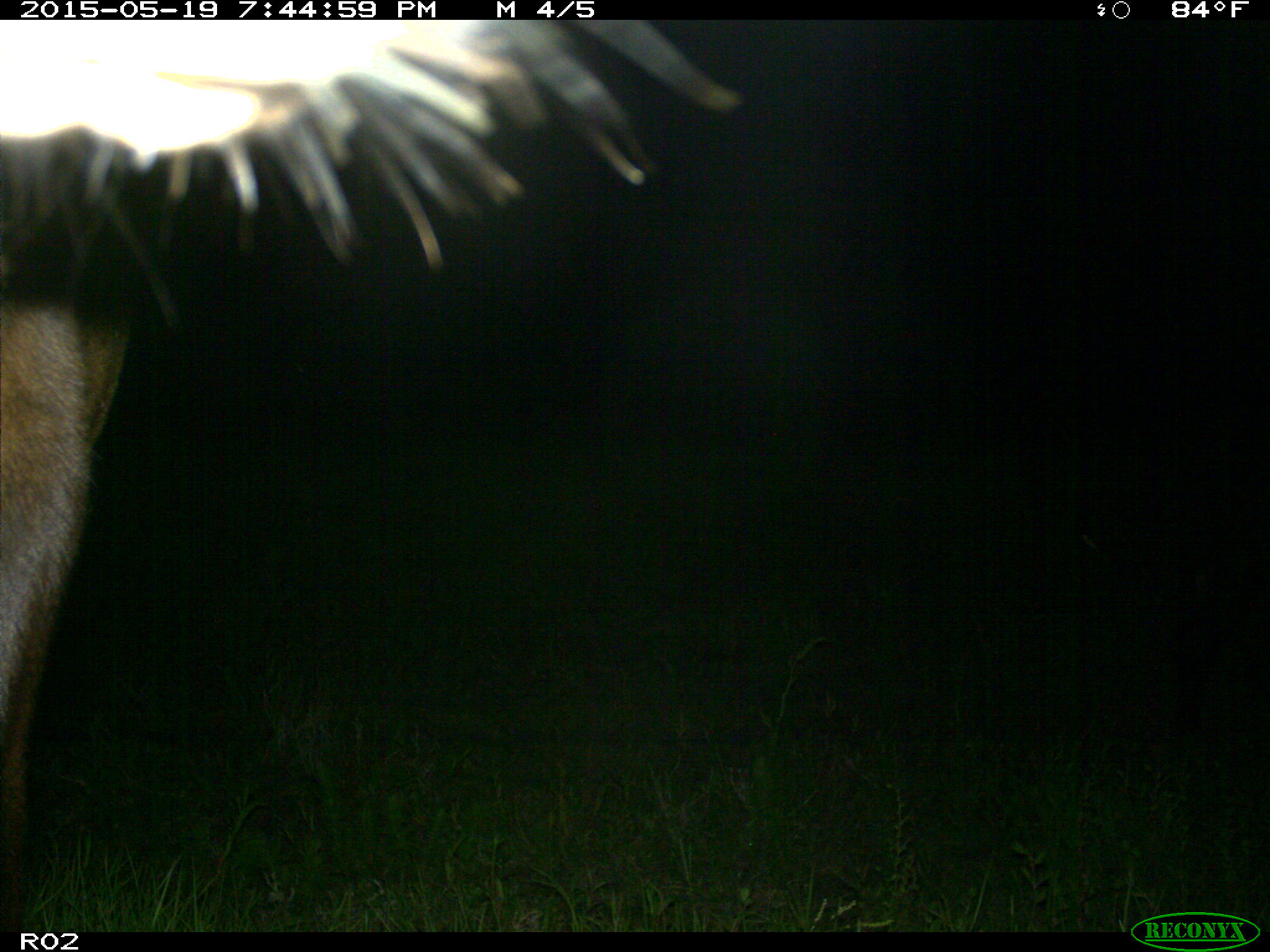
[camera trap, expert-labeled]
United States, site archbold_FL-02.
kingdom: Animalia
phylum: Chordata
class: Mammalia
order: Artiodactyla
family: Bovidae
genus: Bos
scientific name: Bos taurus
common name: domestic cow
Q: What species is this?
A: Bos taurus (domestic cow).